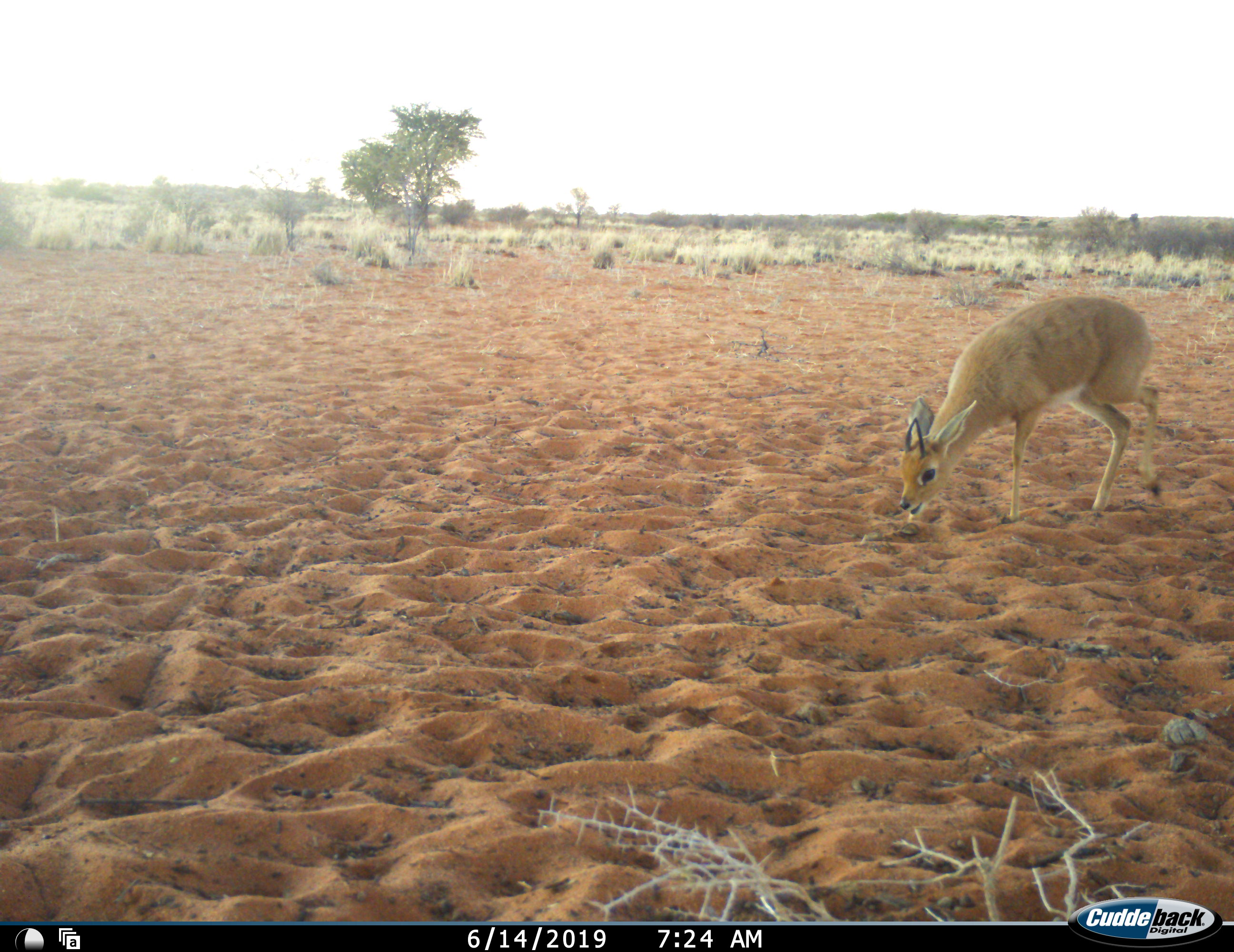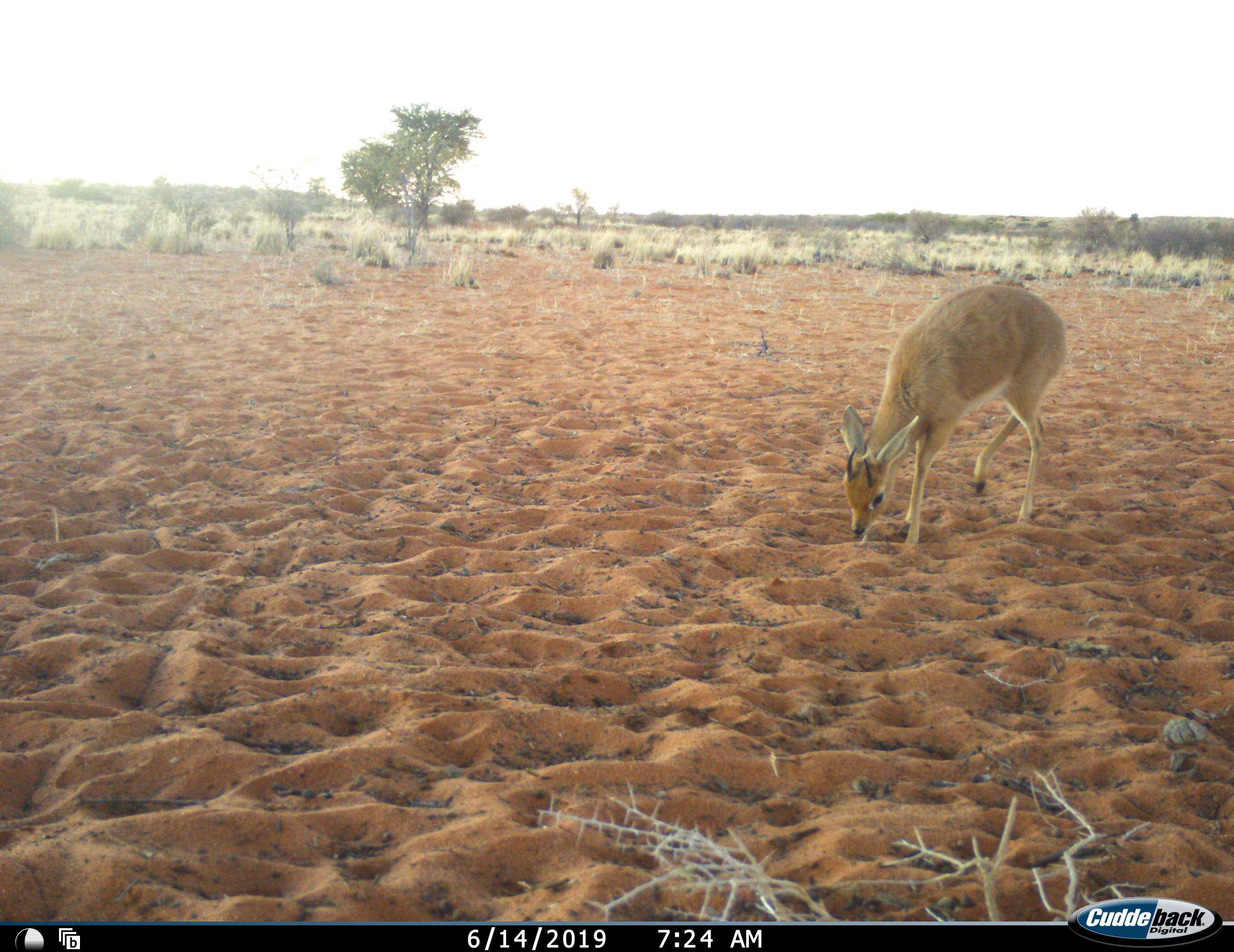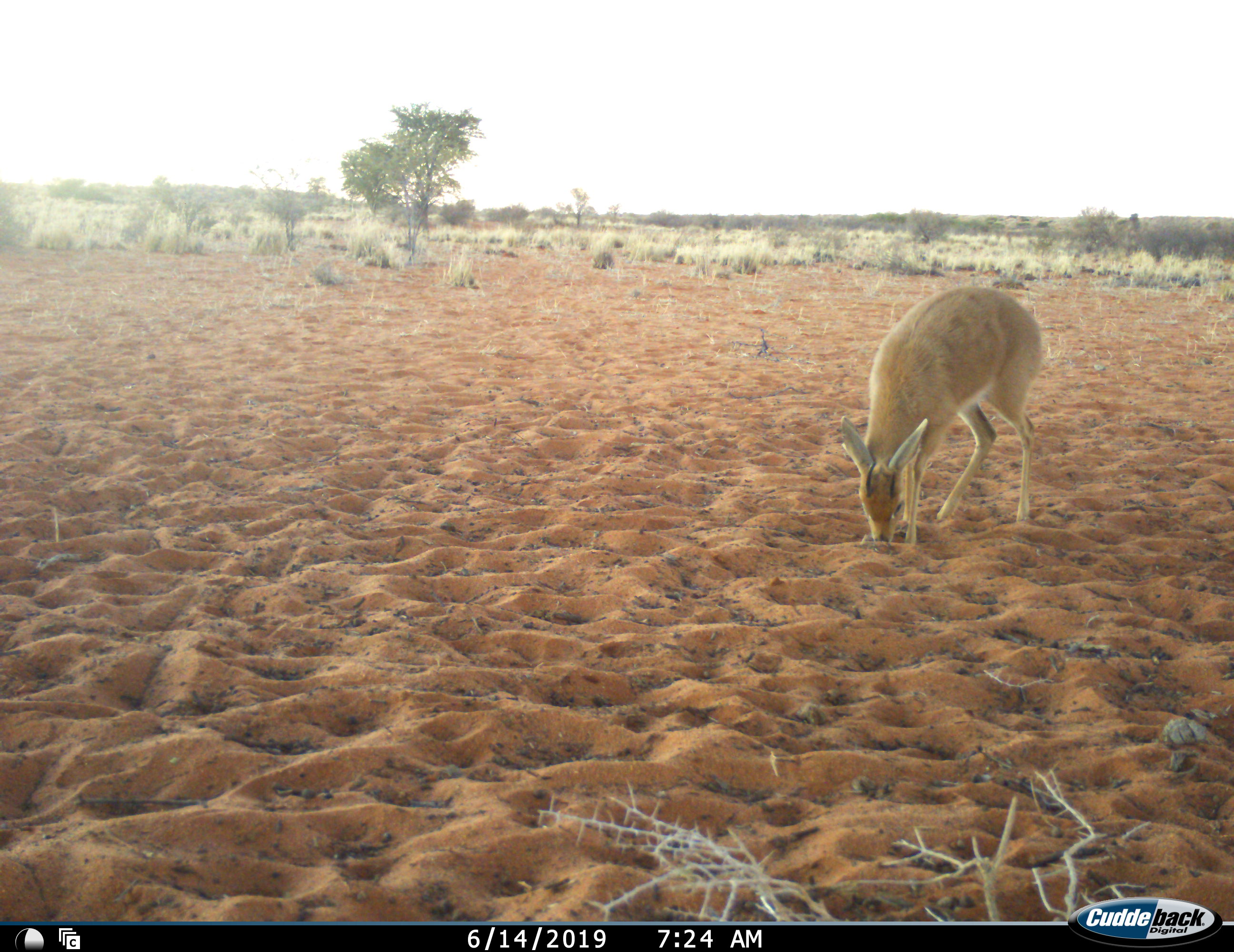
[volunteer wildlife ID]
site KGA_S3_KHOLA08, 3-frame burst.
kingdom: Animalia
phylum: Chordata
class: Mammalia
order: Artiodactyla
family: Bovidae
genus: Raphicerus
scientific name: Raphicerus campestris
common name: steenbok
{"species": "steenbok (Raphicerus campestris)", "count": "1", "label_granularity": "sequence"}